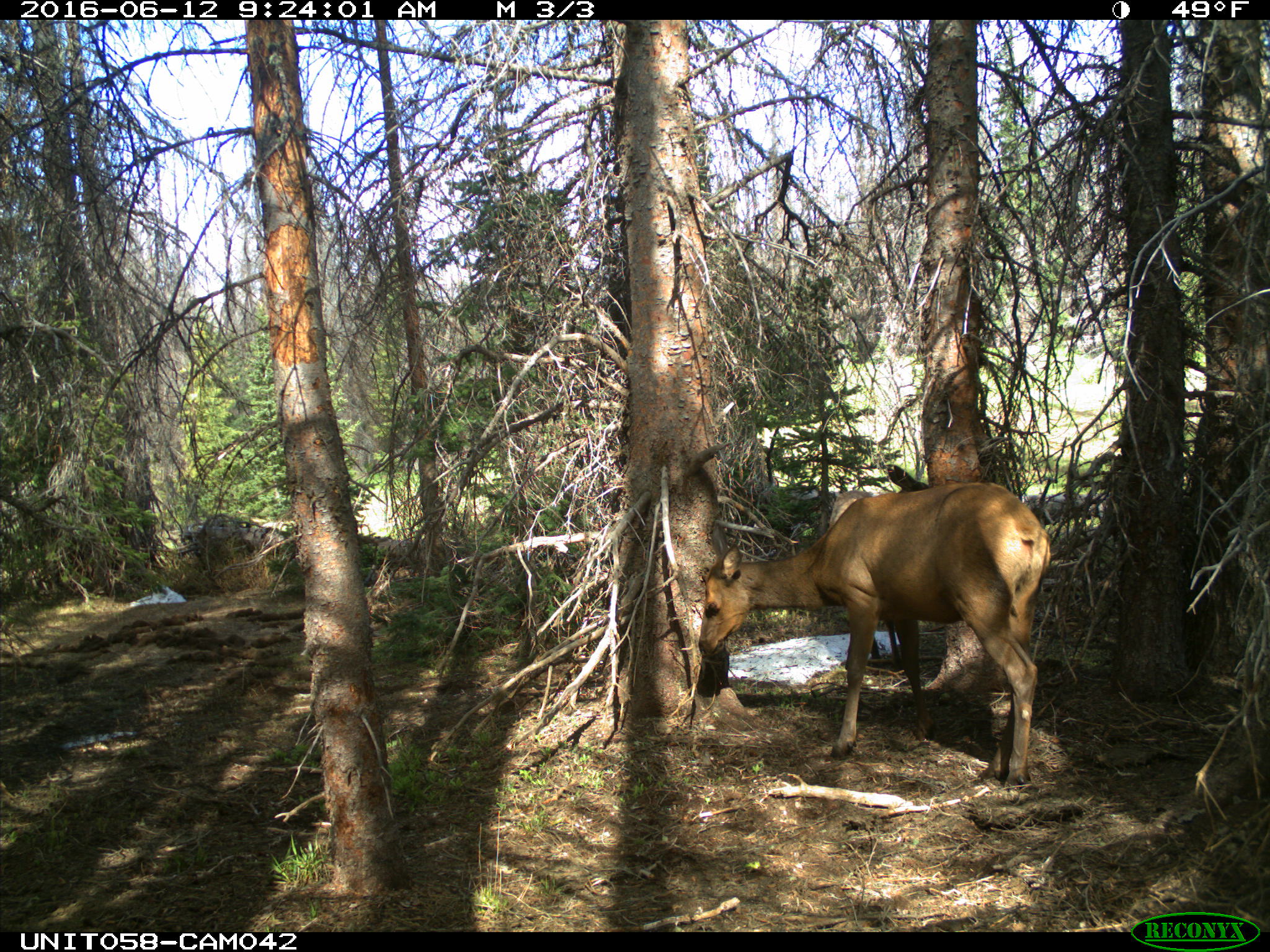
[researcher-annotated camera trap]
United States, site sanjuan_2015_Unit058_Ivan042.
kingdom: Animalia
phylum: Chordata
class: Mammalia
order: Artiodactyla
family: Cervidae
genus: Cervus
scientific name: Cervus elaphus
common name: red deer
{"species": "Cervus elaphus (red deer)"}